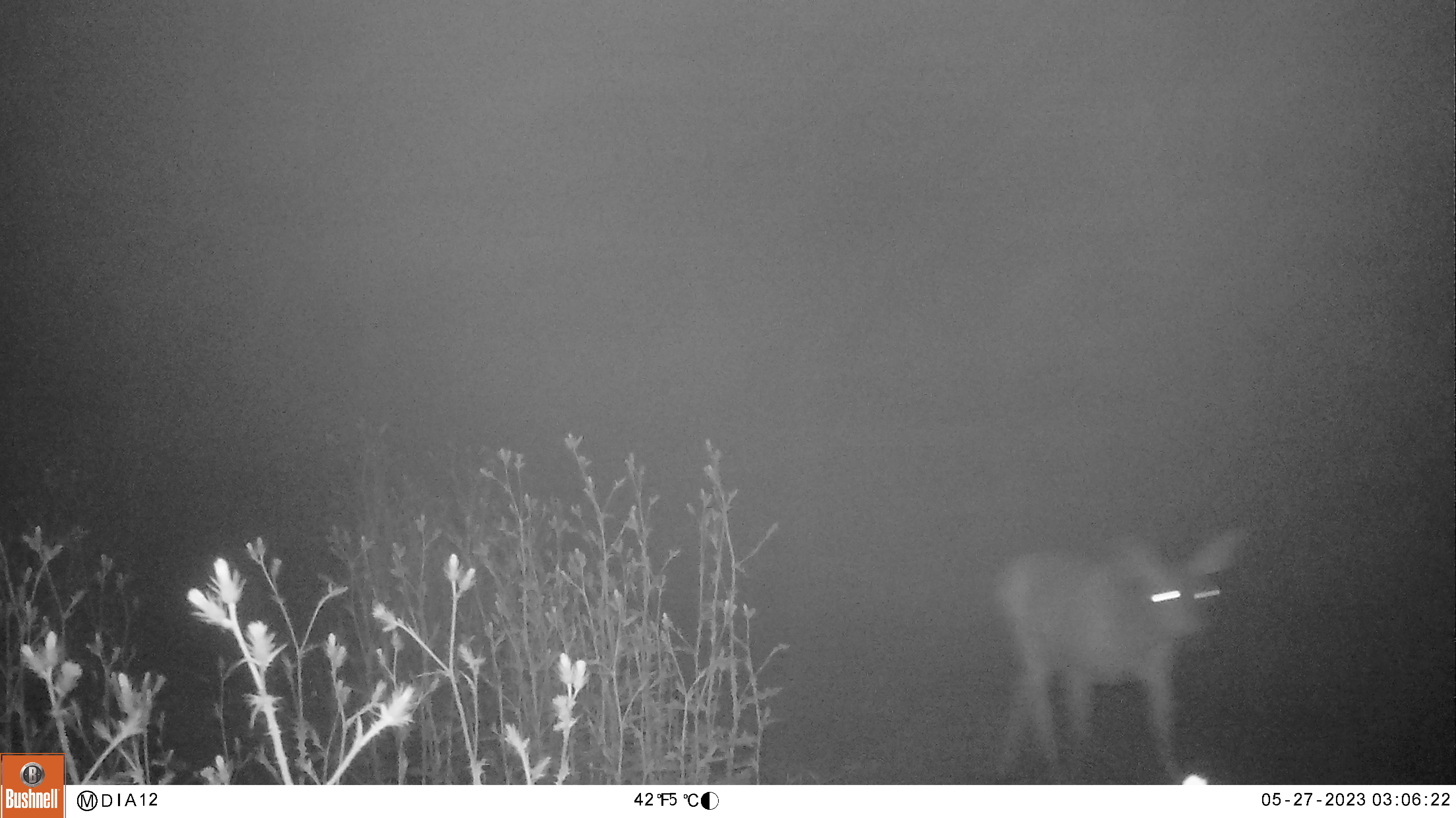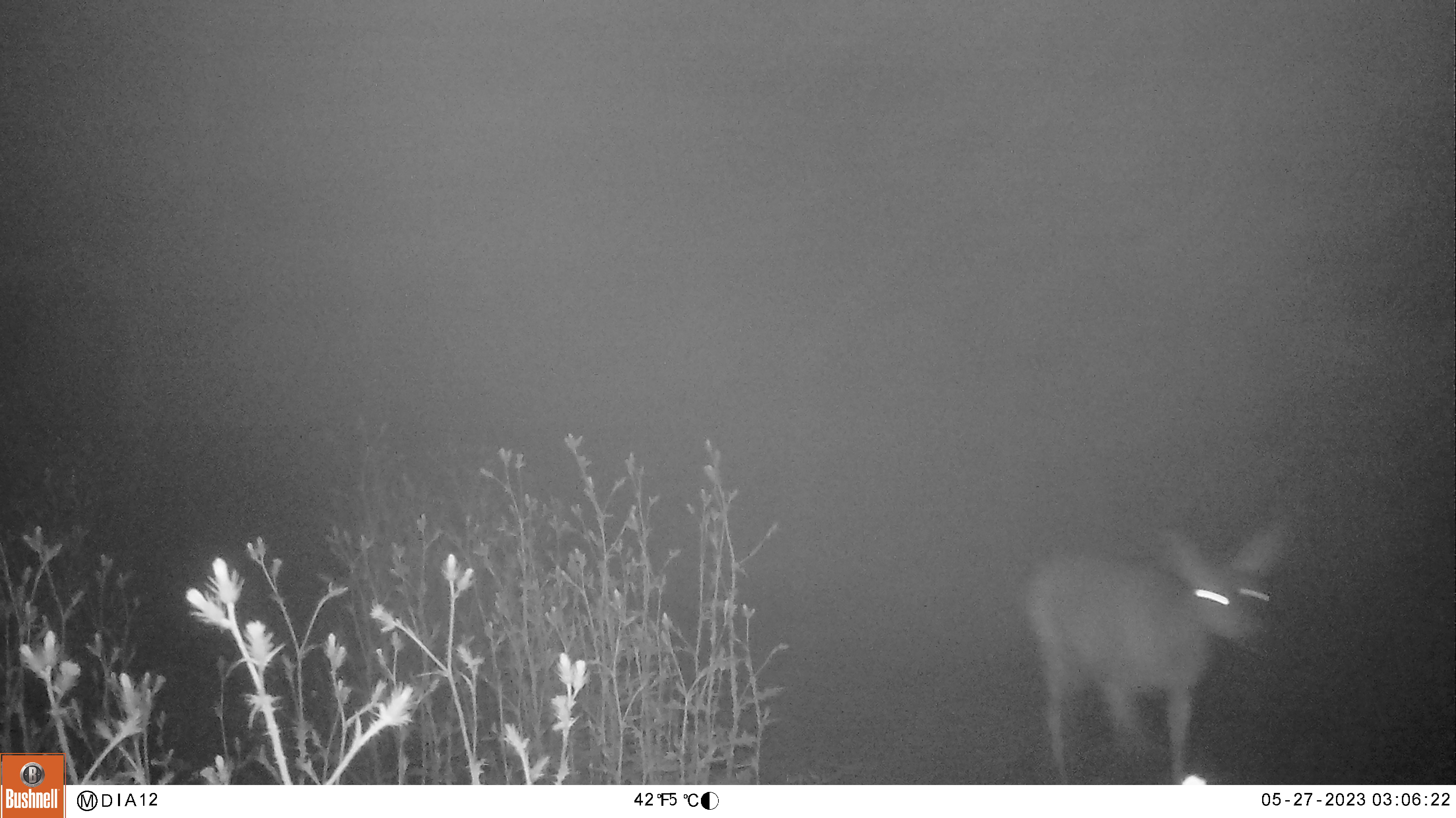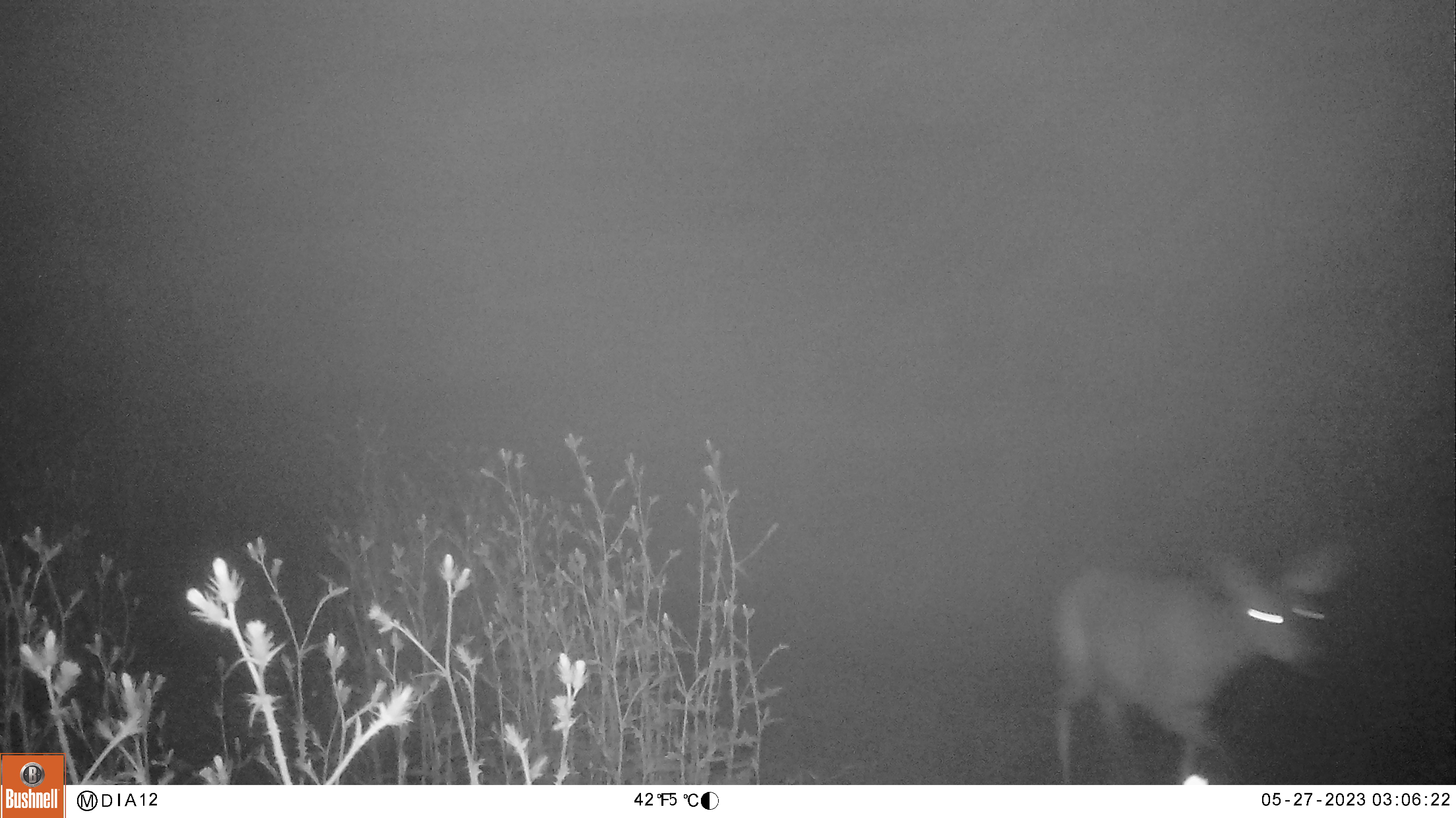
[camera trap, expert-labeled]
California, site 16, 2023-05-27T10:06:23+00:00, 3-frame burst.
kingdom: Animalia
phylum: Chordata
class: Mammalia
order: Artiodactyla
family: Cervidae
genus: Odocoileus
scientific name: Odocoileus hemionus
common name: mule deer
Mule deer (Odocoileus hemionus).